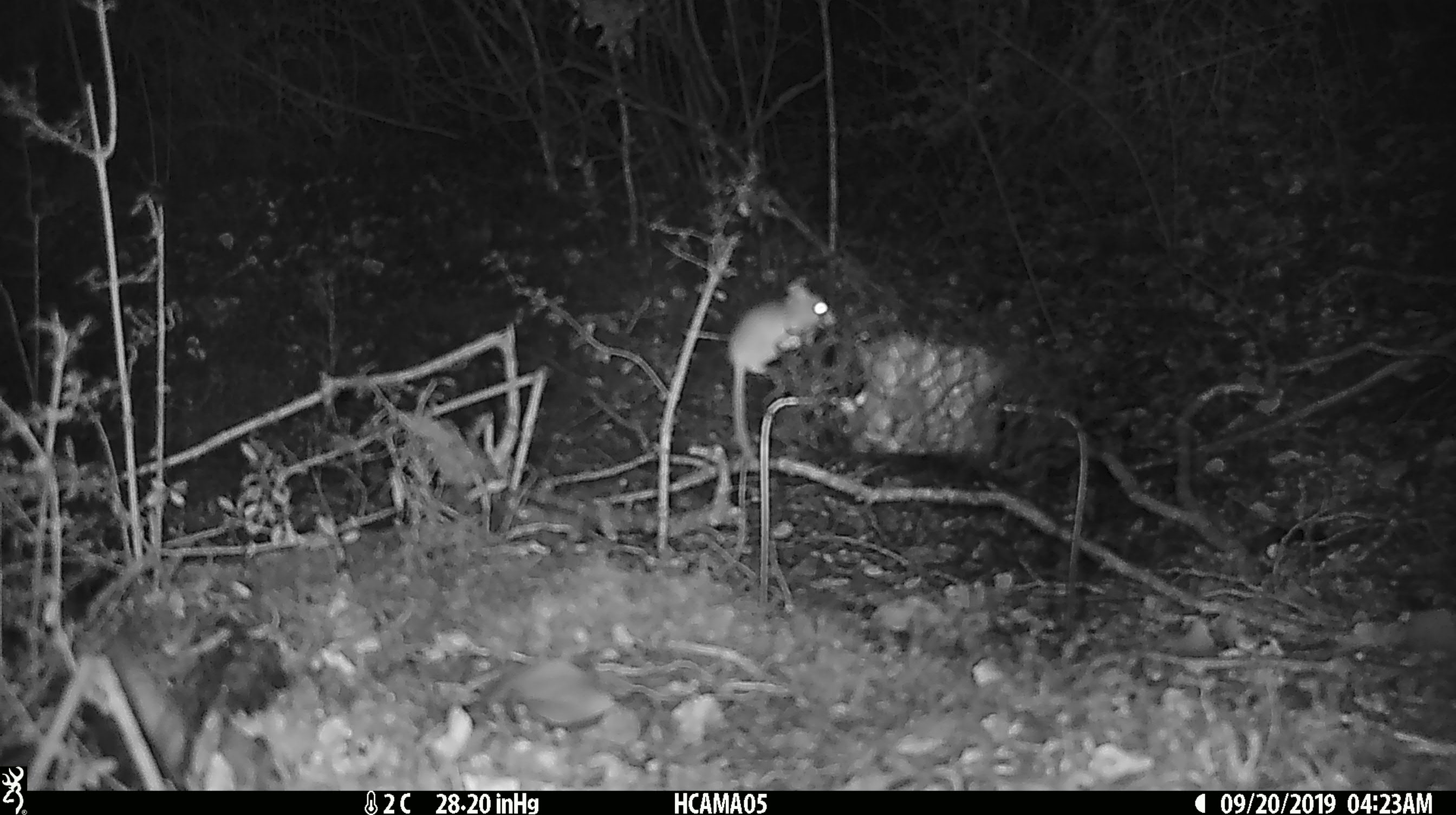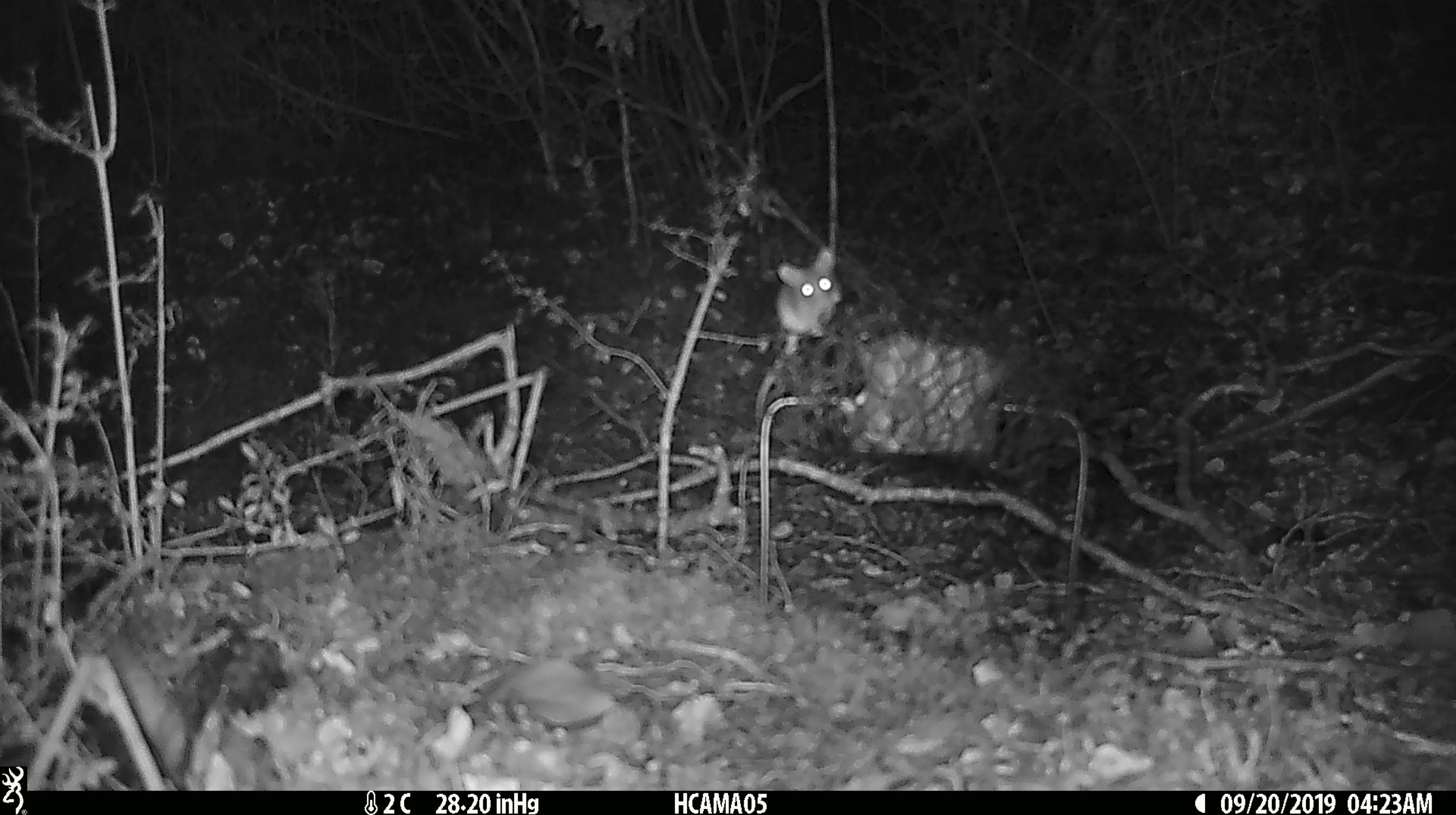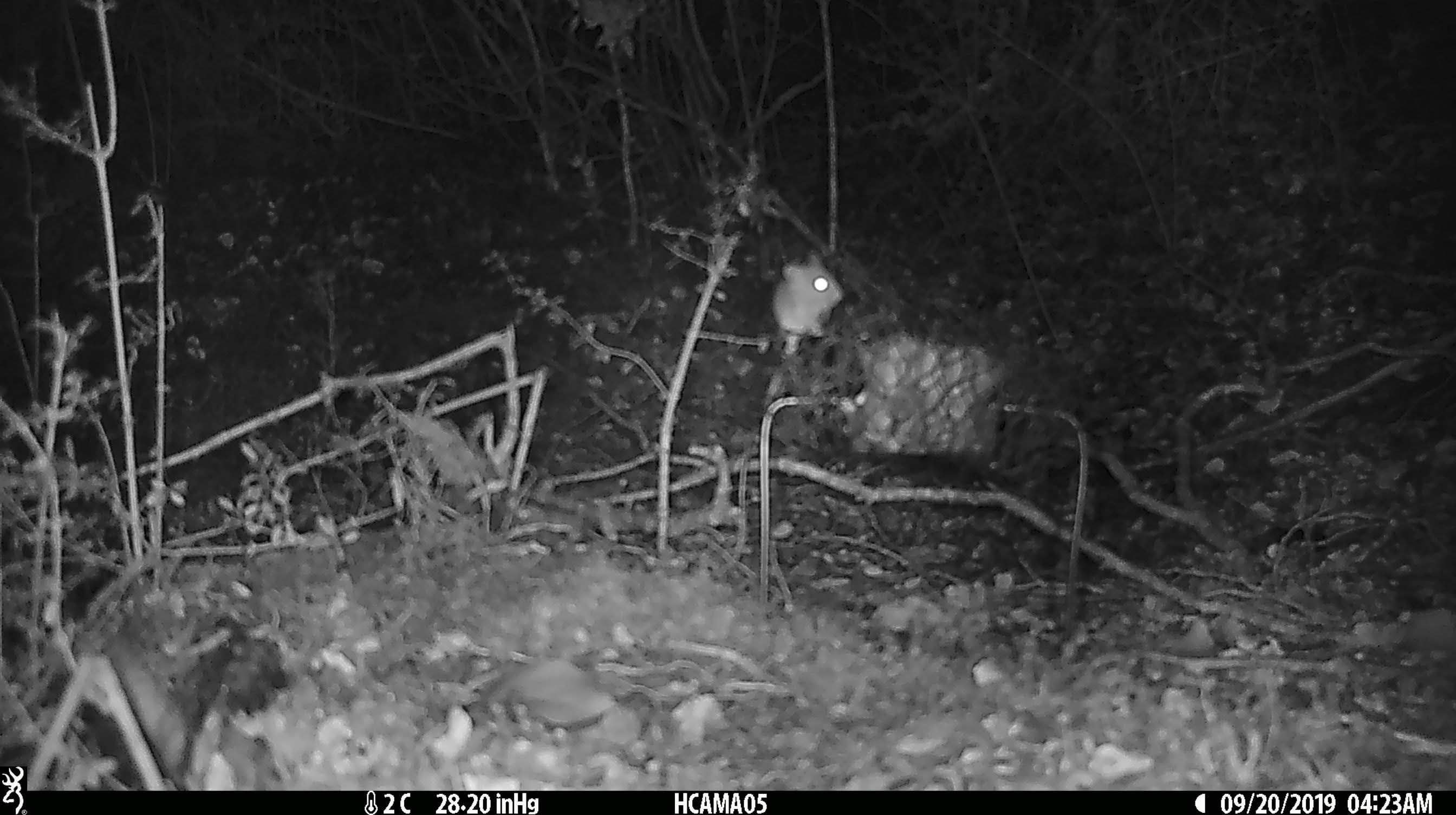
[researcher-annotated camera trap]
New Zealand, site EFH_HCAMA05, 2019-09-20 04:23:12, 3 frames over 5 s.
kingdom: Animalia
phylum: Chordata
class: Mammalia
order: Rodentia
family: Muridae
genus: Mus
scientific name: Mus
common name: mouse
Mouse (Mus).